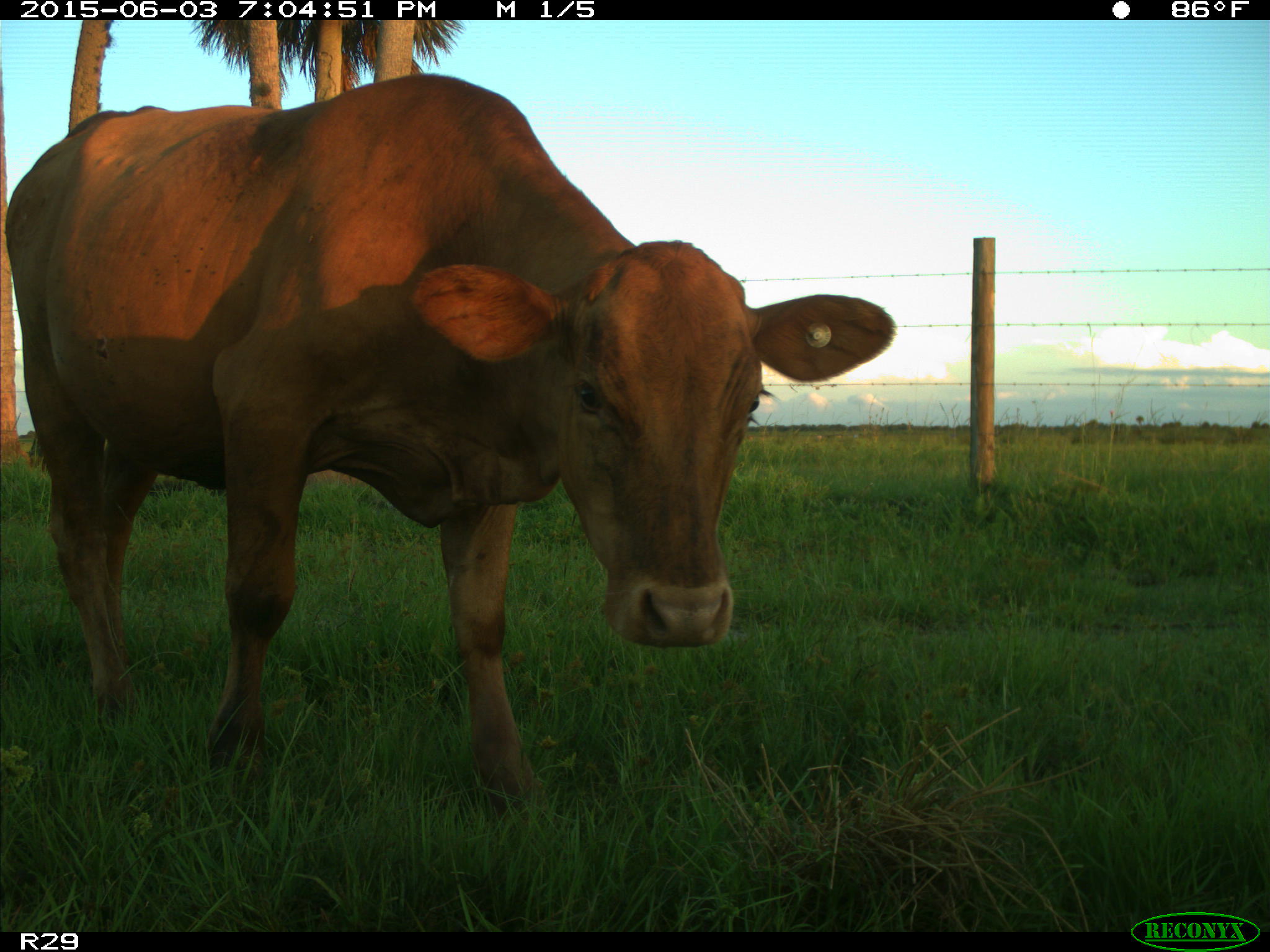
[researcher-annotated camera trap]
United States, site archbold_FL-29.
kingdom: Animalia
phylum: Chordata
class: Mammalia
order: Artiodactyla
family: Bovidae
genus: Bos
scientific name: Bos taurus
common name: domestic cow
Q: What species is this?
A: Bos taurus (domestic cow).